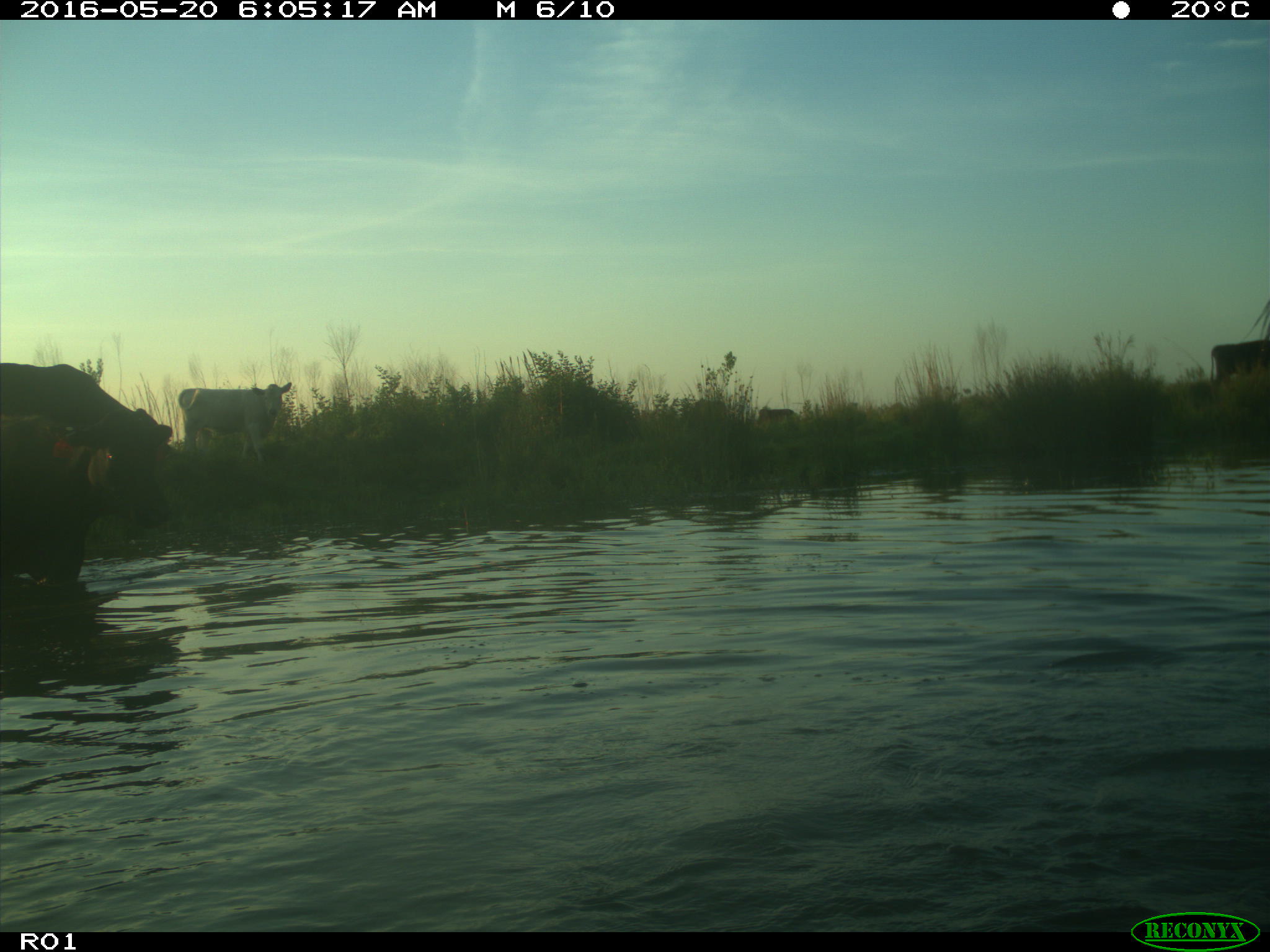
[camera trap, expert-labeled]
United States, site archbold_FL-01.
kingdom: Animalia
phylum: Chordata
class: Mammalia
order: Artiodactyla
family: Bovidae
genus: Bos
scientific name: Bos taurus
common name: domestic cow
Bos taurus (domestic cow).